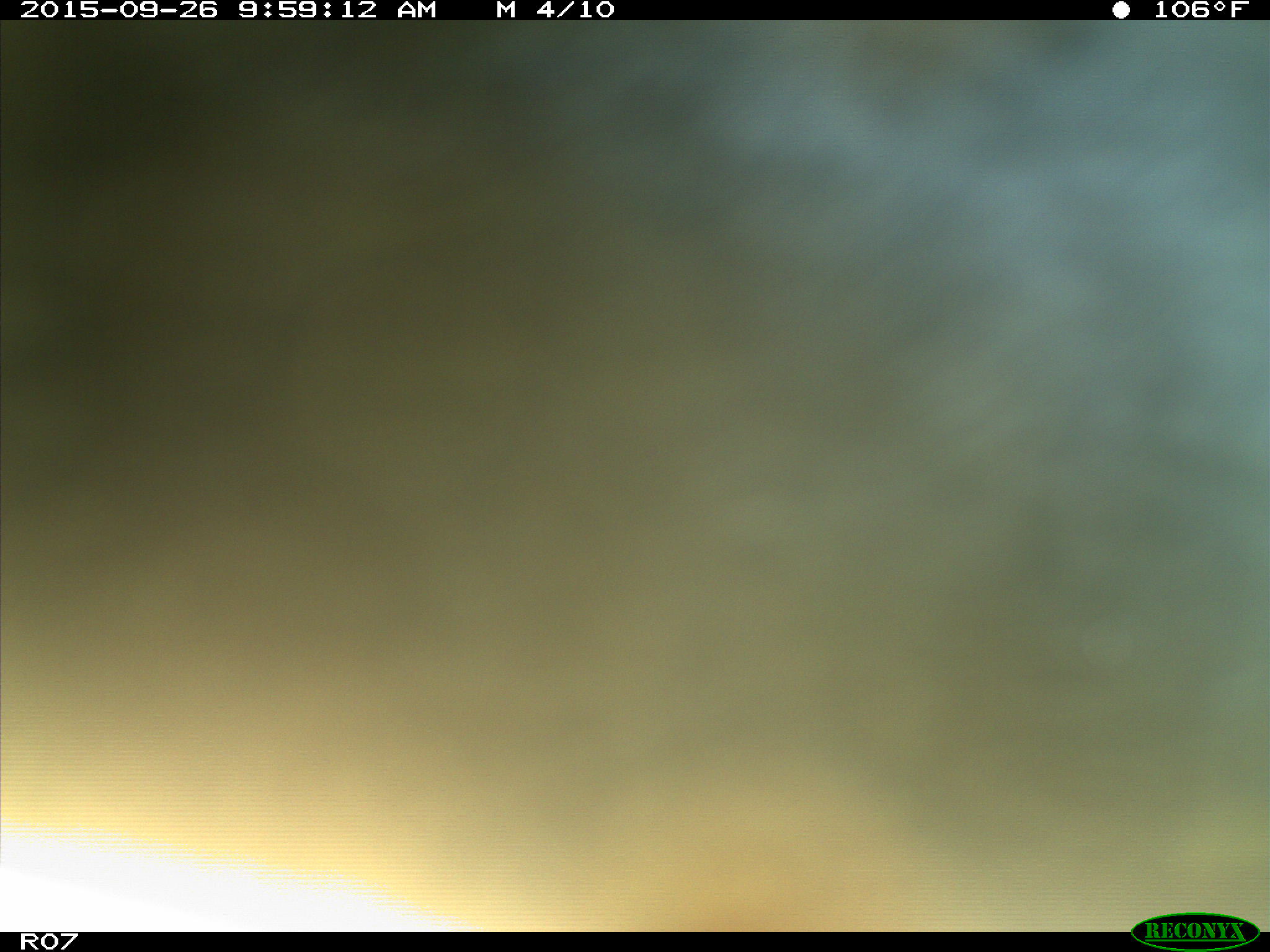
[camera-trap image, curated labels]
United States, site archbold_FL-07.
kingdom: Animalia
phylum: Chordata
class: Mammalia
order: Artiodactyla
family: Bovidae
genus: Bos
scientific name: Bos taurus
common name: domestic cow